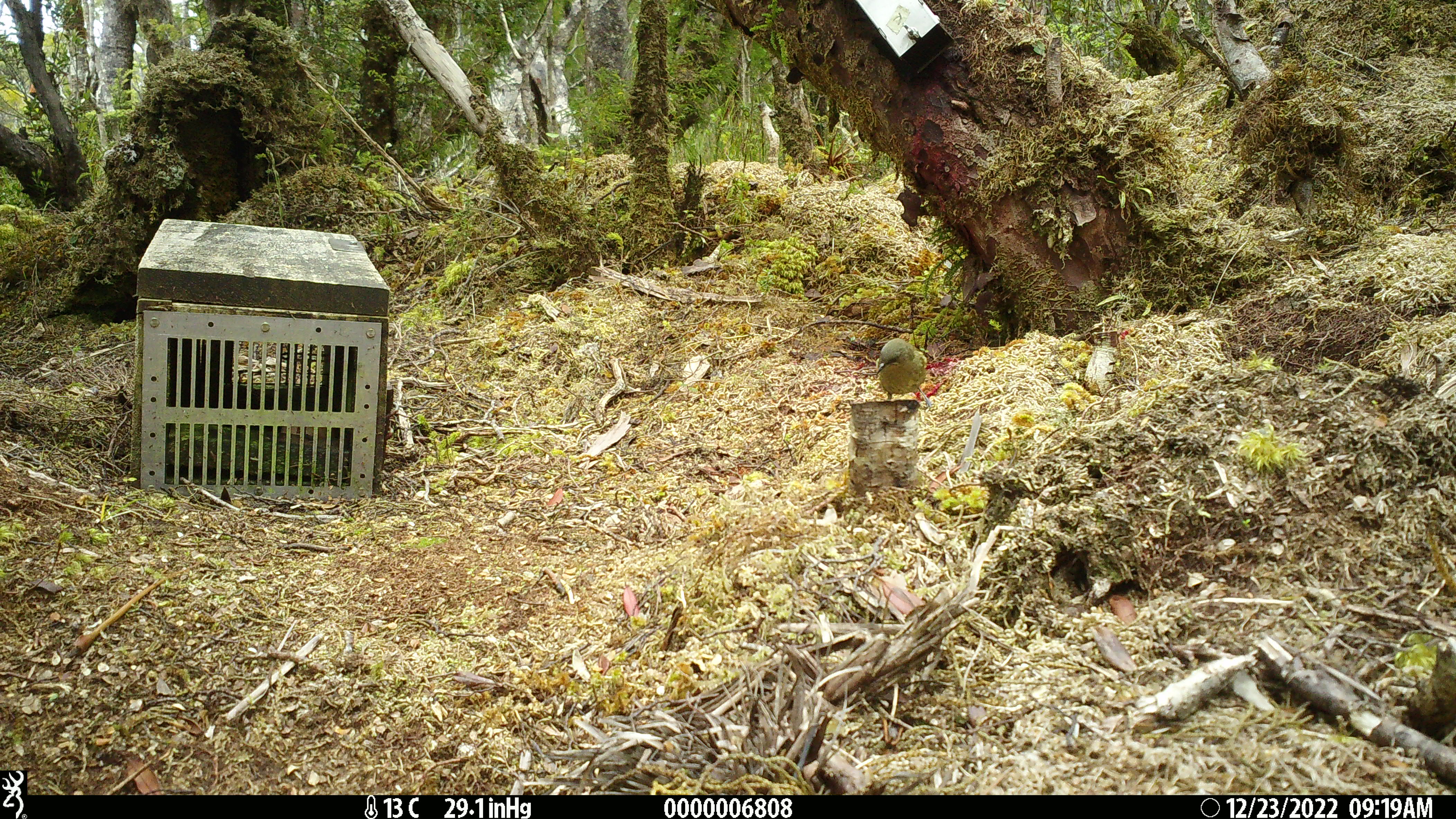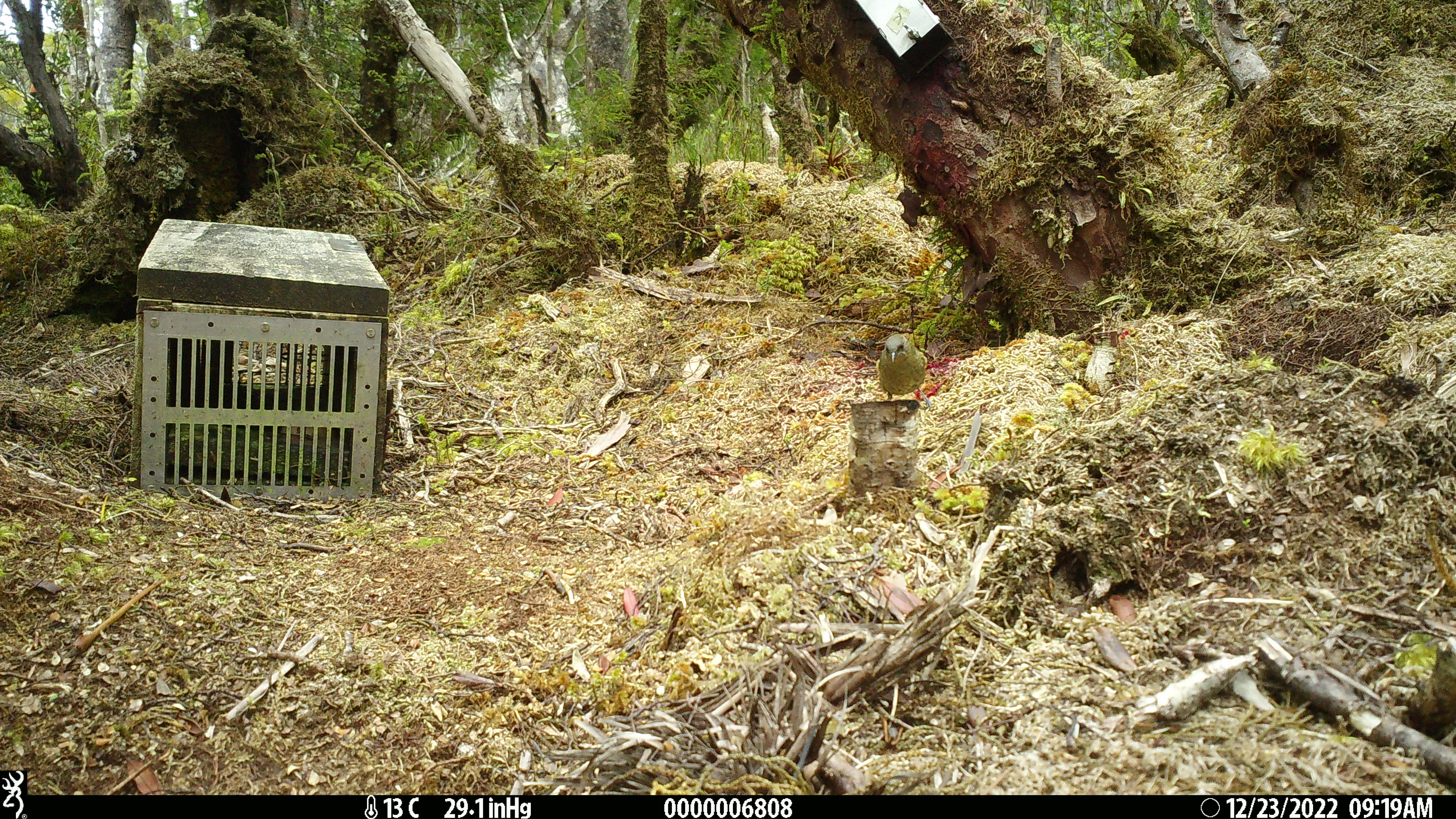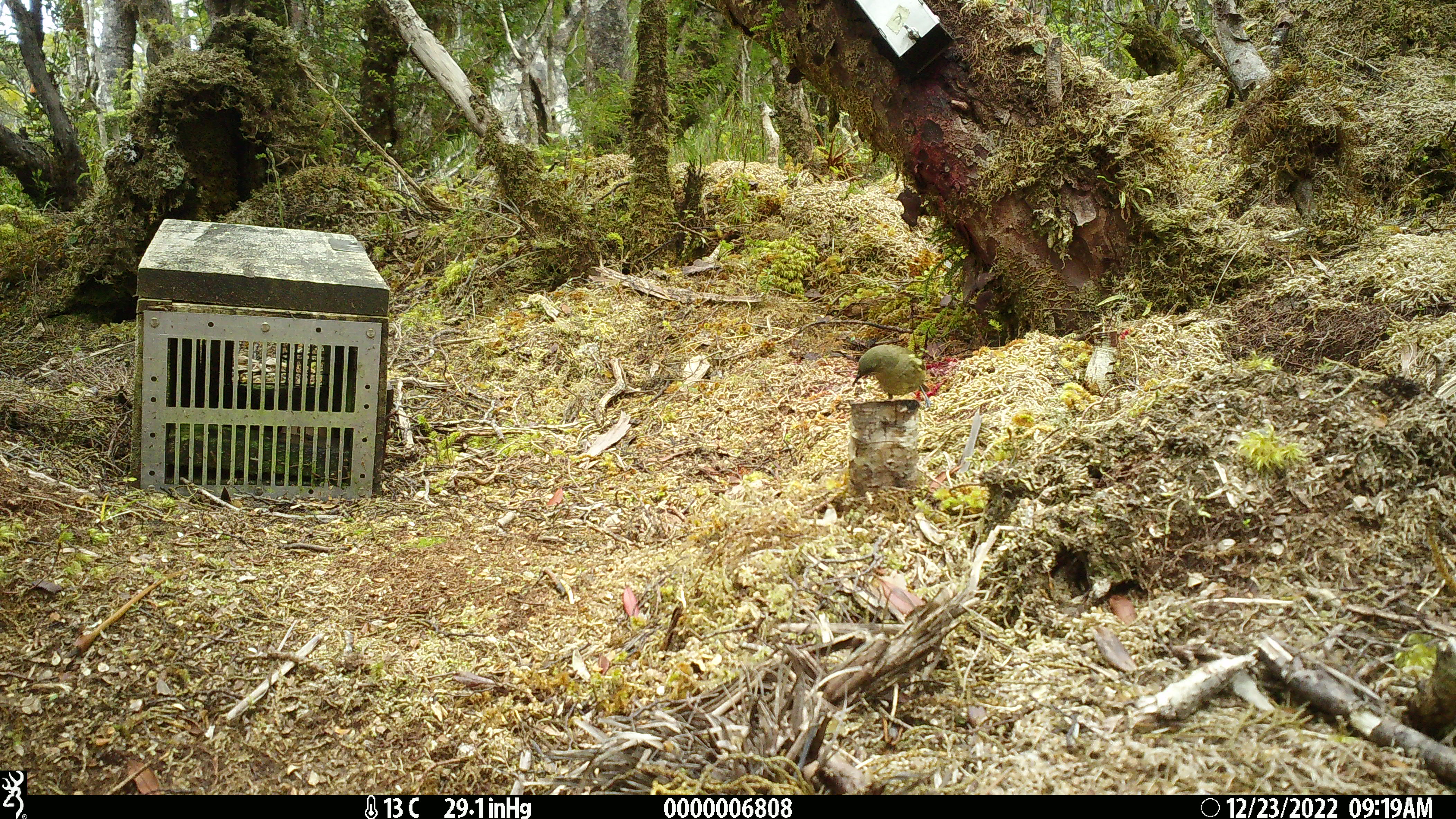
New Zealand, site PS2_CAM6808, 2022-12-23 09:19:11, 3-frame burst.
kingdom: Animalia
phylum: Chordata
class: Aves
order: Passeriformes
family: Meliphagidae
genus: Anthornis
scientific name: Anthornis melanura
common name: new zealand bellbird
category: bellbird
Bellbird (new zealand bellbird) (Anthornis melanura).